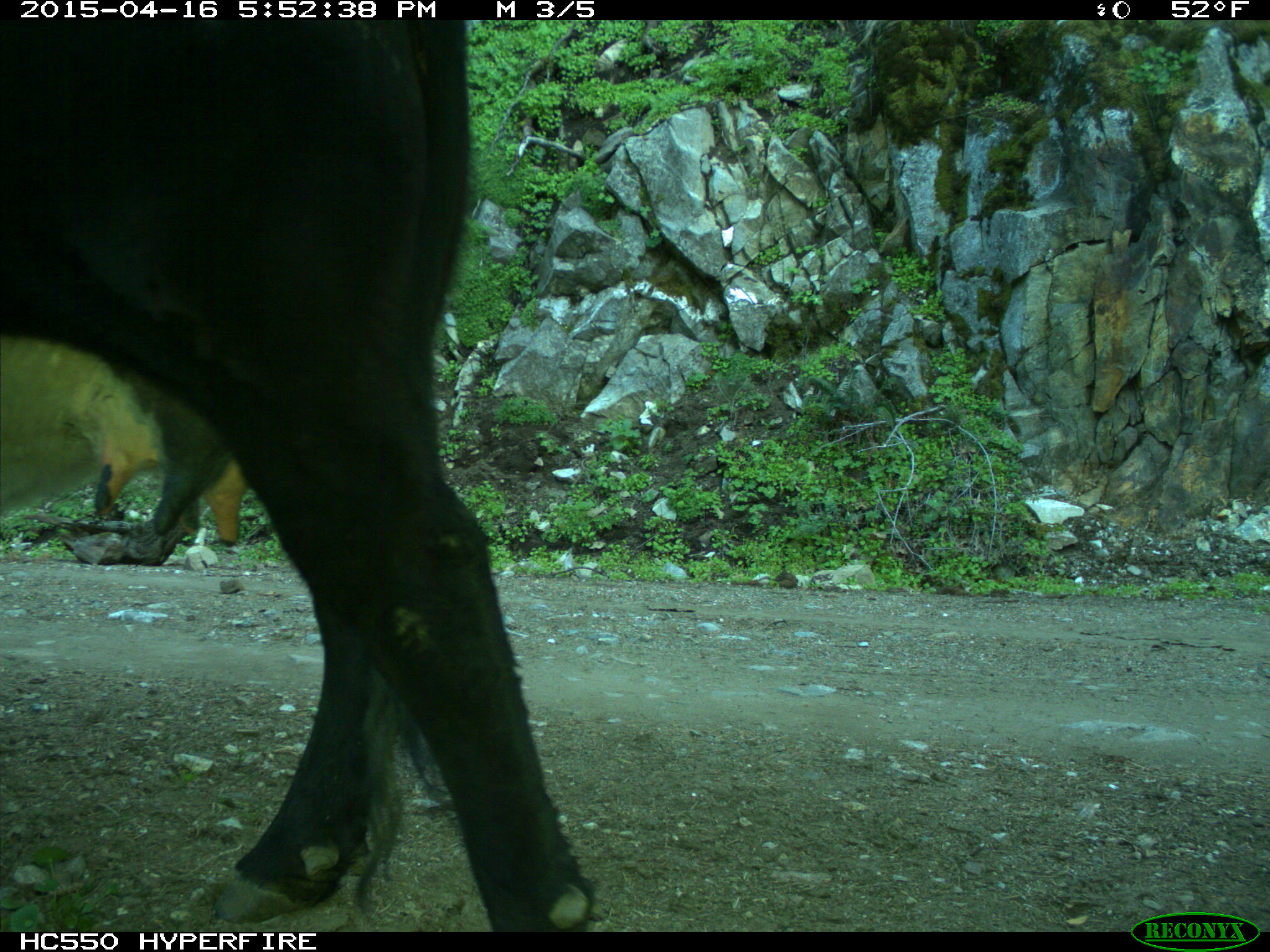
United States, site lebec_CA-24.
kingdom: Animalia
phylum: Chordata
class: Mammalia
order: Artiodactyla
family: Bovidae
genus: Bos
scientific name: Bos taurus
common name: domestic cow